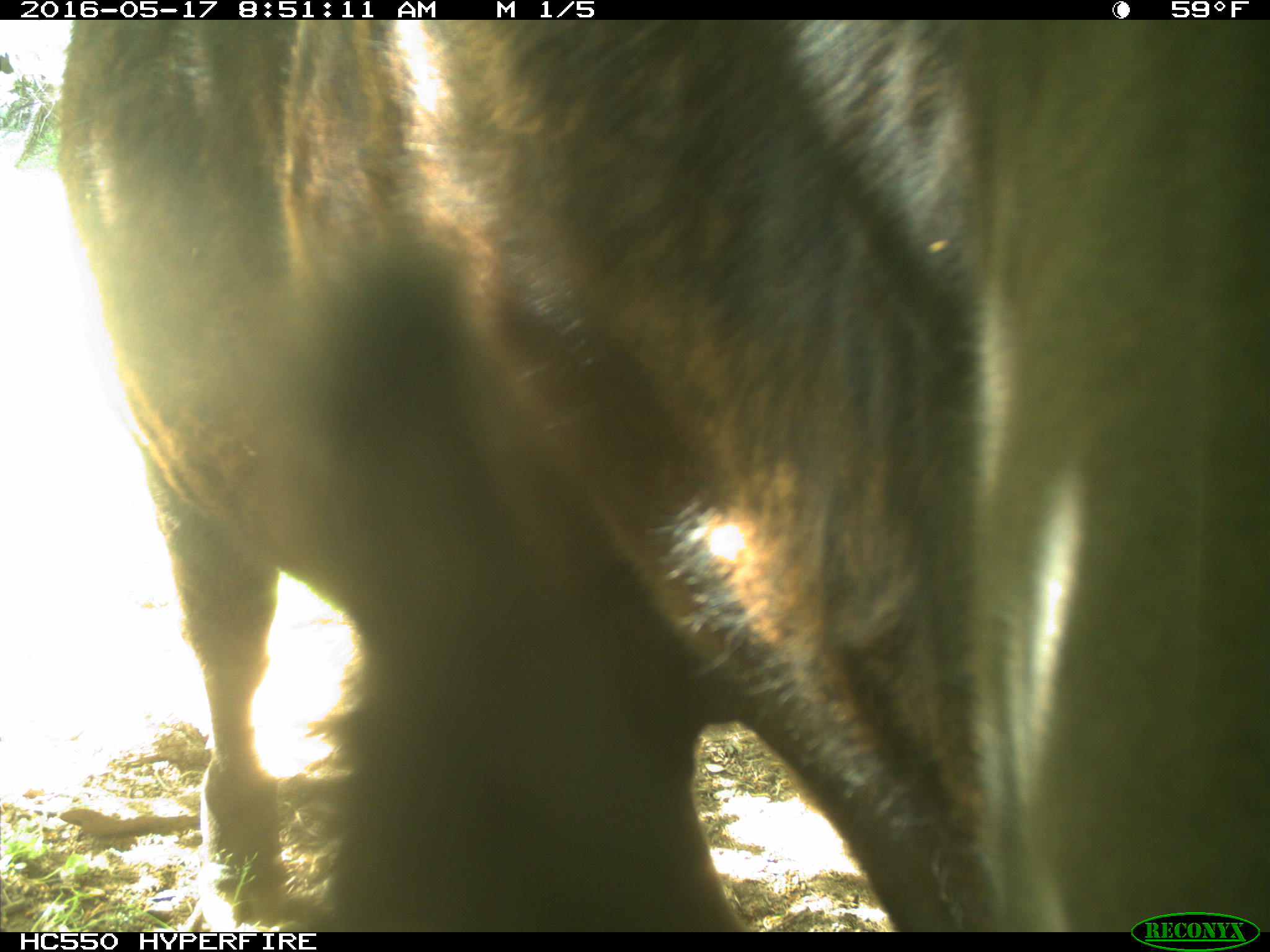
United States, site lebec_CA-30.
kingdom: Animalia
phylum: Chordata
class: Mammalia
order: Artiodactyla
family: Bovidae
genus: Bos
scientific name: Bos taurus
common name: domestic cow